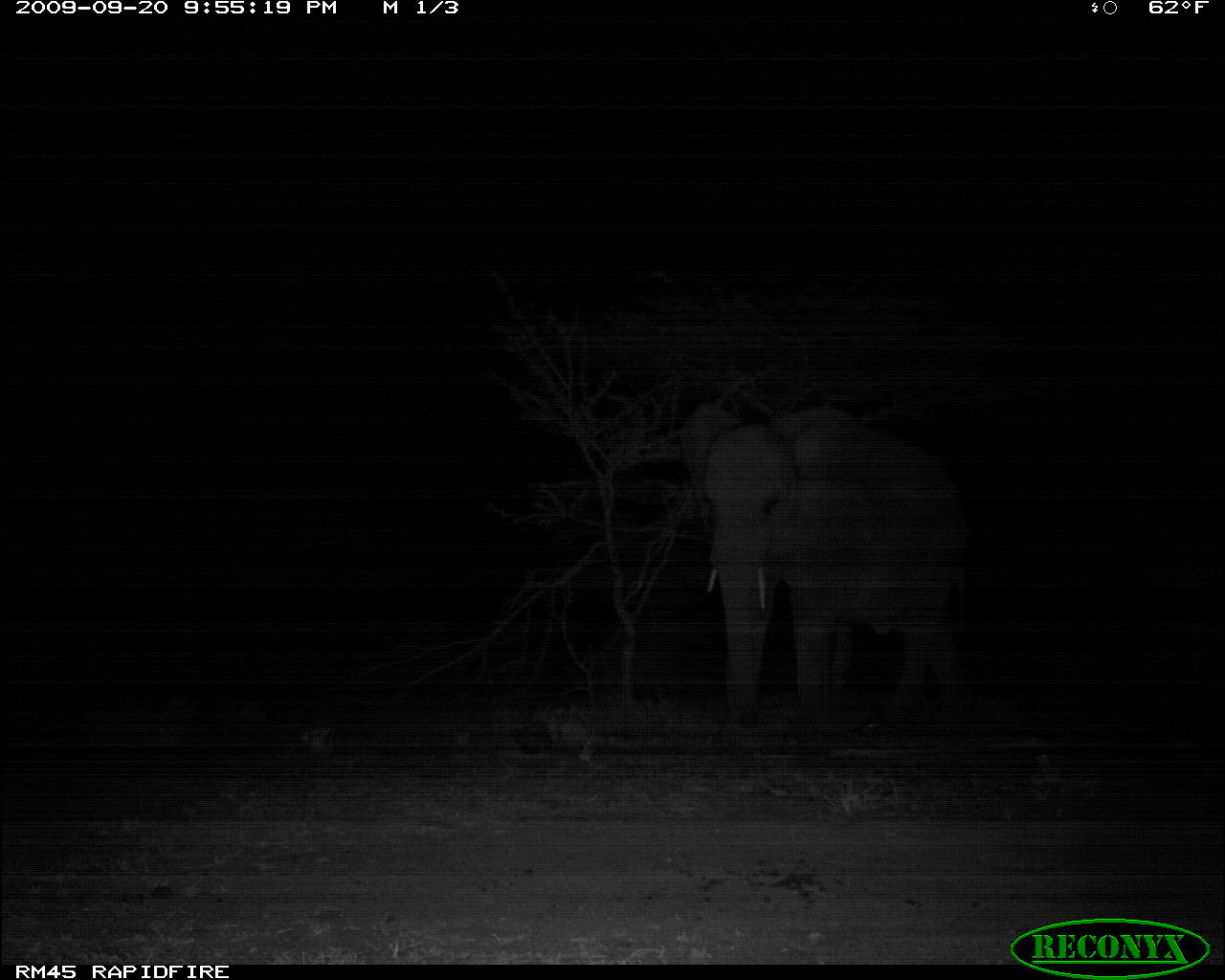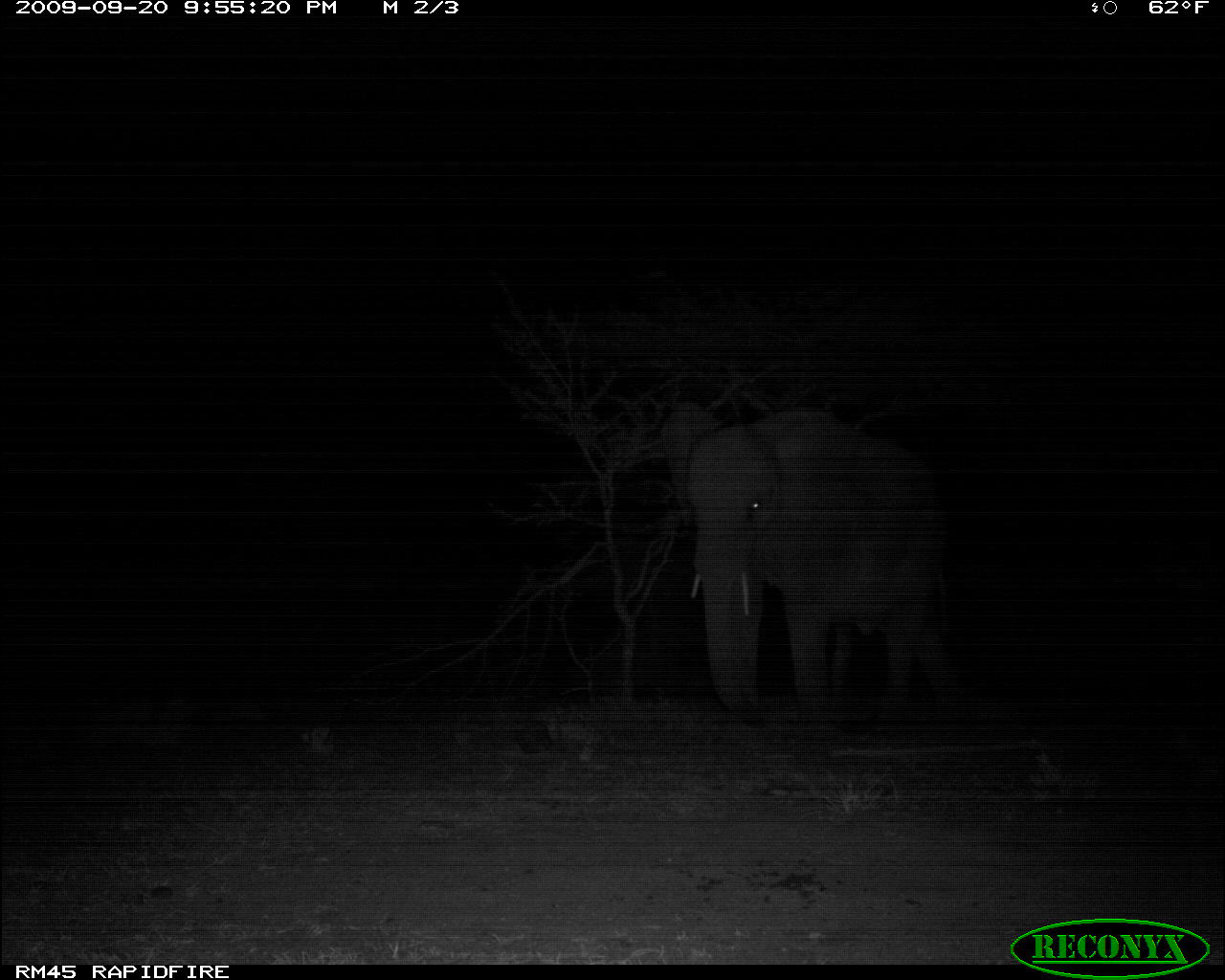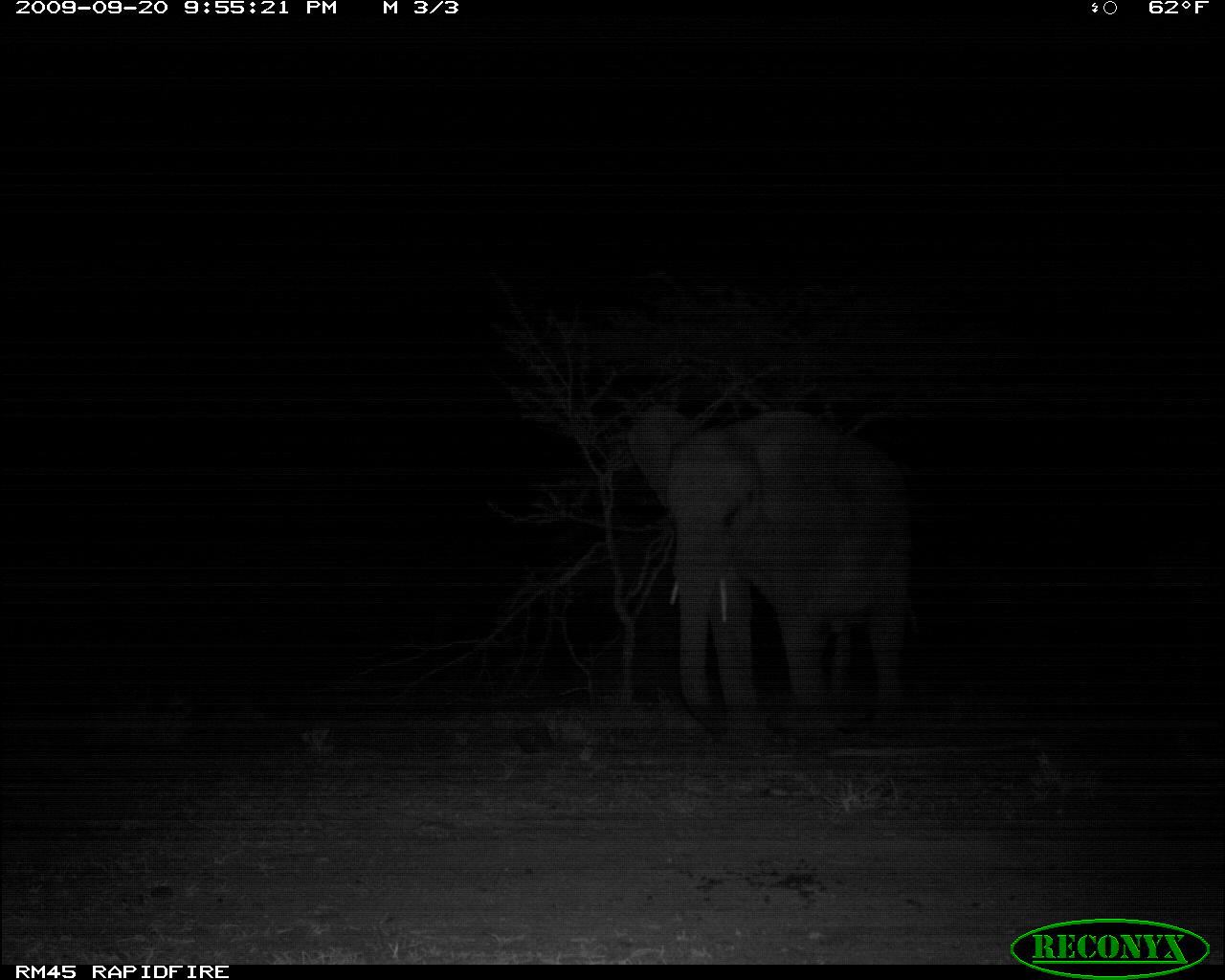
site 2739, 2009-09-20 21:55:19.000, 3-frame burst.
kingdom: Animalia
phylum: Chordata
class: Mammalia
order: Proboscidea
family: Elephantidae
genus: Loxodonta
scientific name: Loxodonta africana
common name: african bush elephant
Loxodonta africana (african bush elephant), count 1.